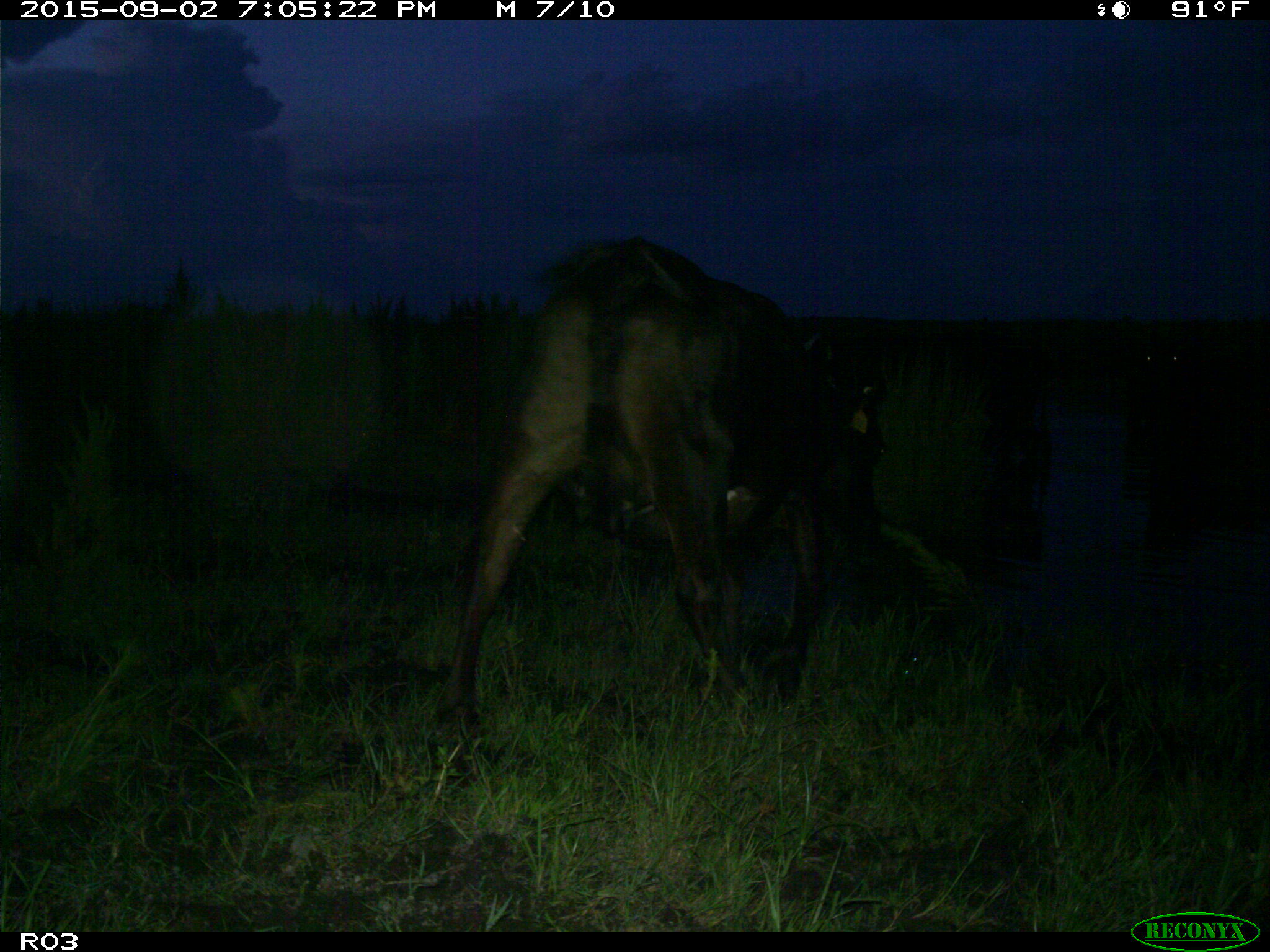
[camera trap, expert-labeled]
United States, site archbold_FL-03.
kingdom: Animalia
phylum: Chordata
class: Mammalia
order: Artiodactyla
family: Bovidae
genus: Bos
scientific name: Bos taurus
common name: domestic cow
Bos taurus (domestic cow).